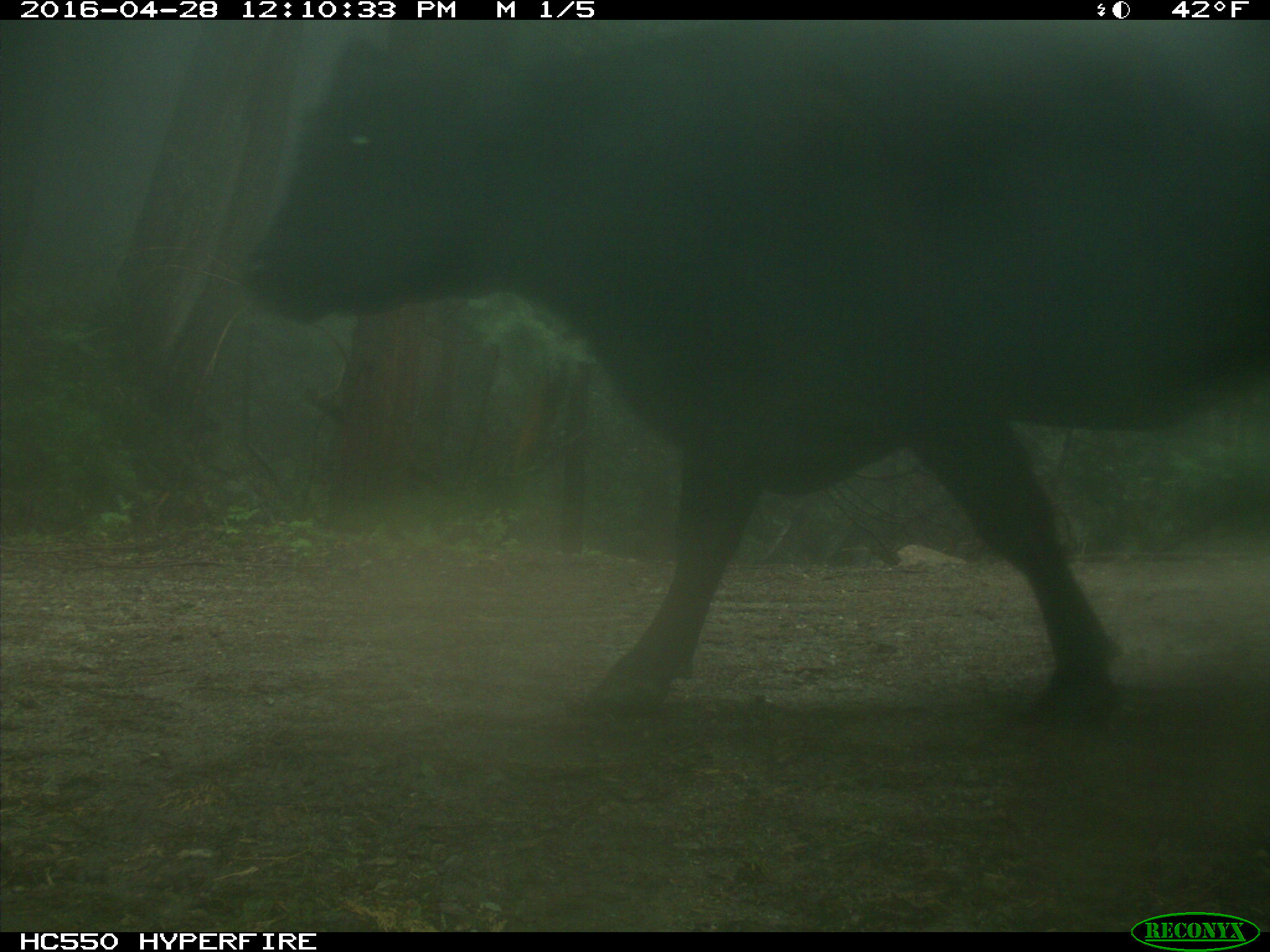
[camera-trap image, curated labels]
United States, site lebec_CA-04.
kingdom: Animalia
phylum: Chordata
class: Mammalia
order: Artiodactyla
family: Bovidae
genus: Bos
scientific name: Bos taurus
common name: domestic cow